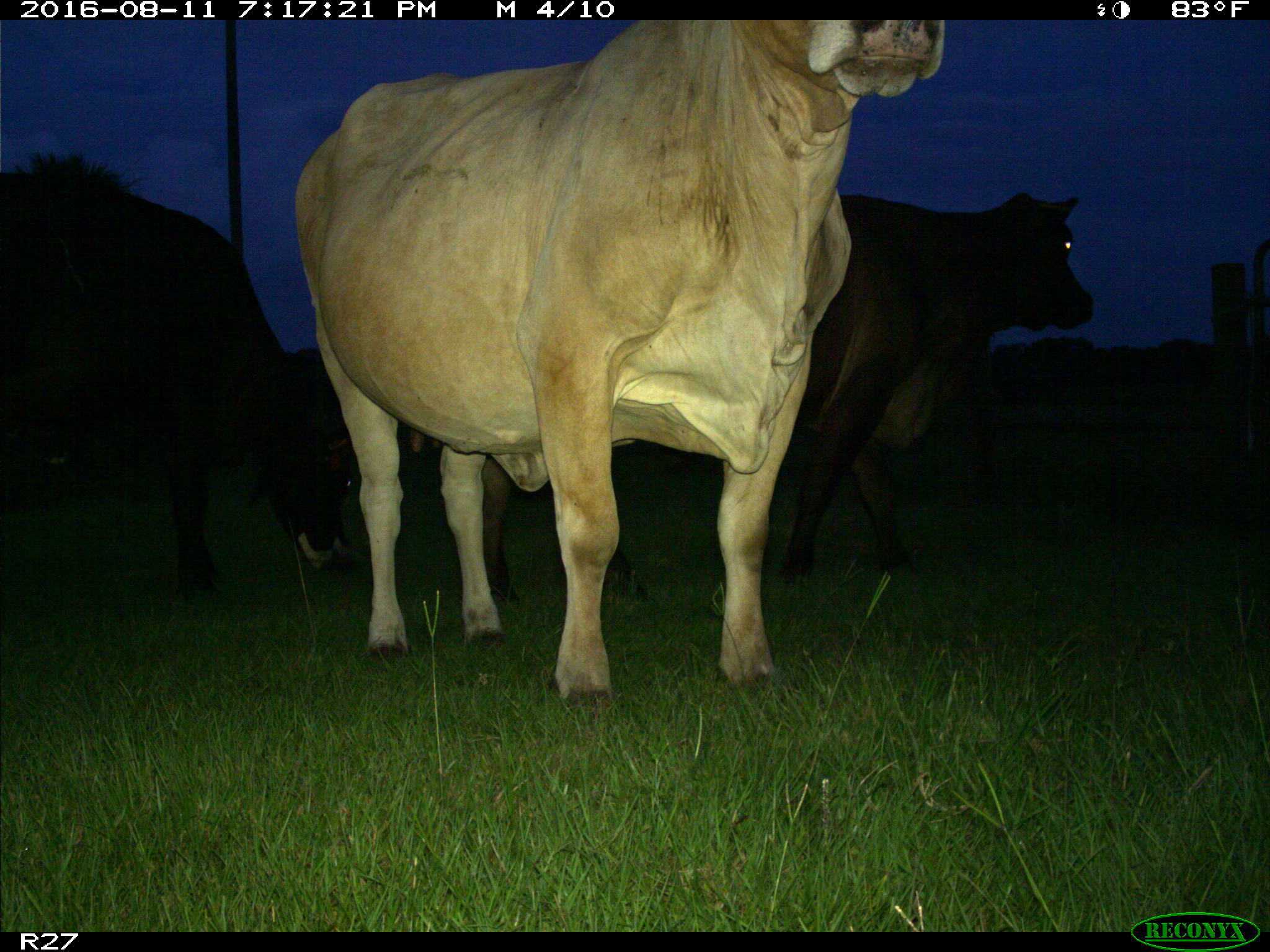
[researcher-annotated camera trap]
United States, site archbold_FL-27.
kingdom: Animalia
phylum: Chordata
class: Mammalia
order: Artiodactyla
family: Bovidae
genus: Bos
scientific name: Bos taurus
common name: domestic cow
Bos taurus (domestic cow).